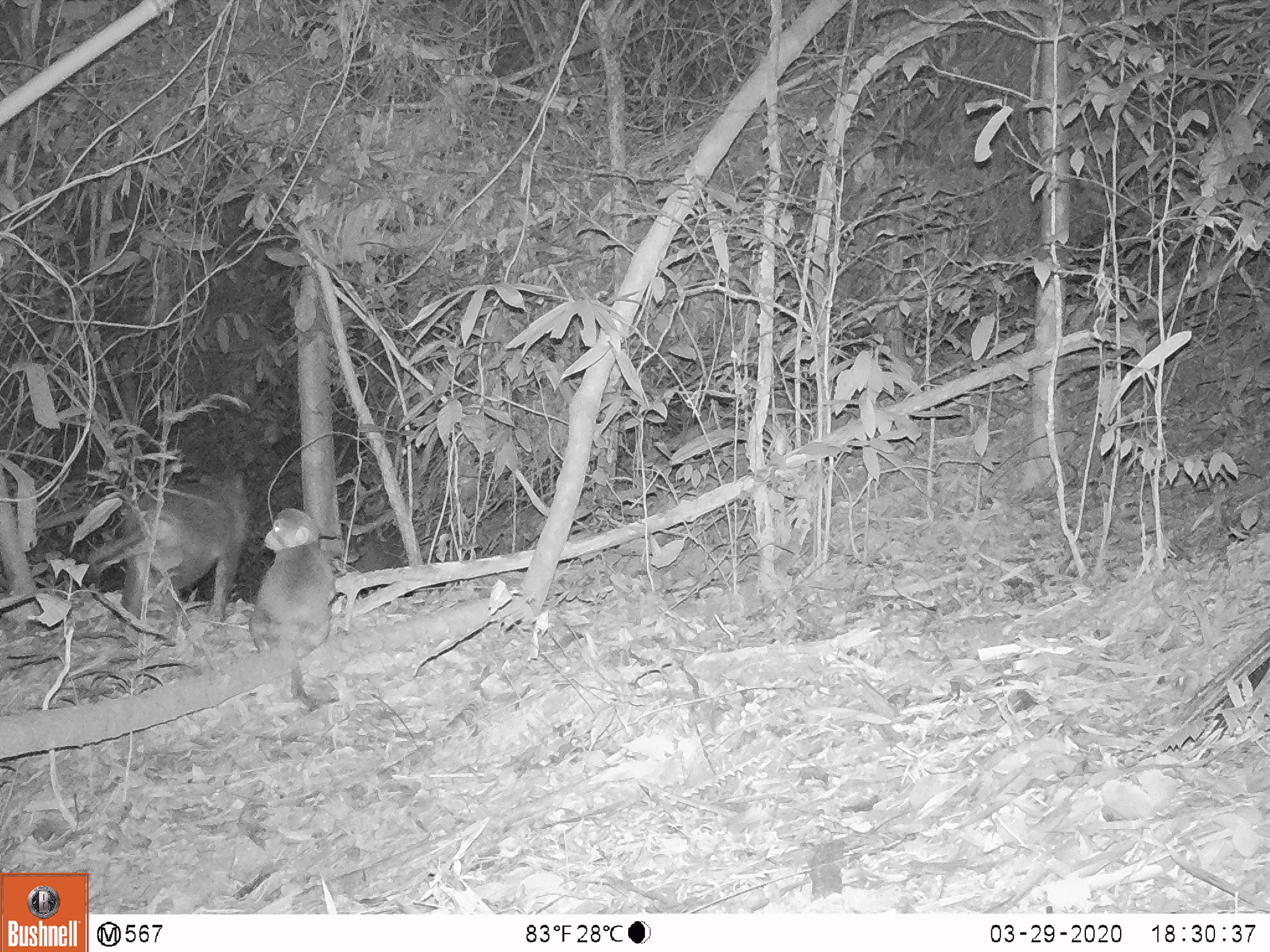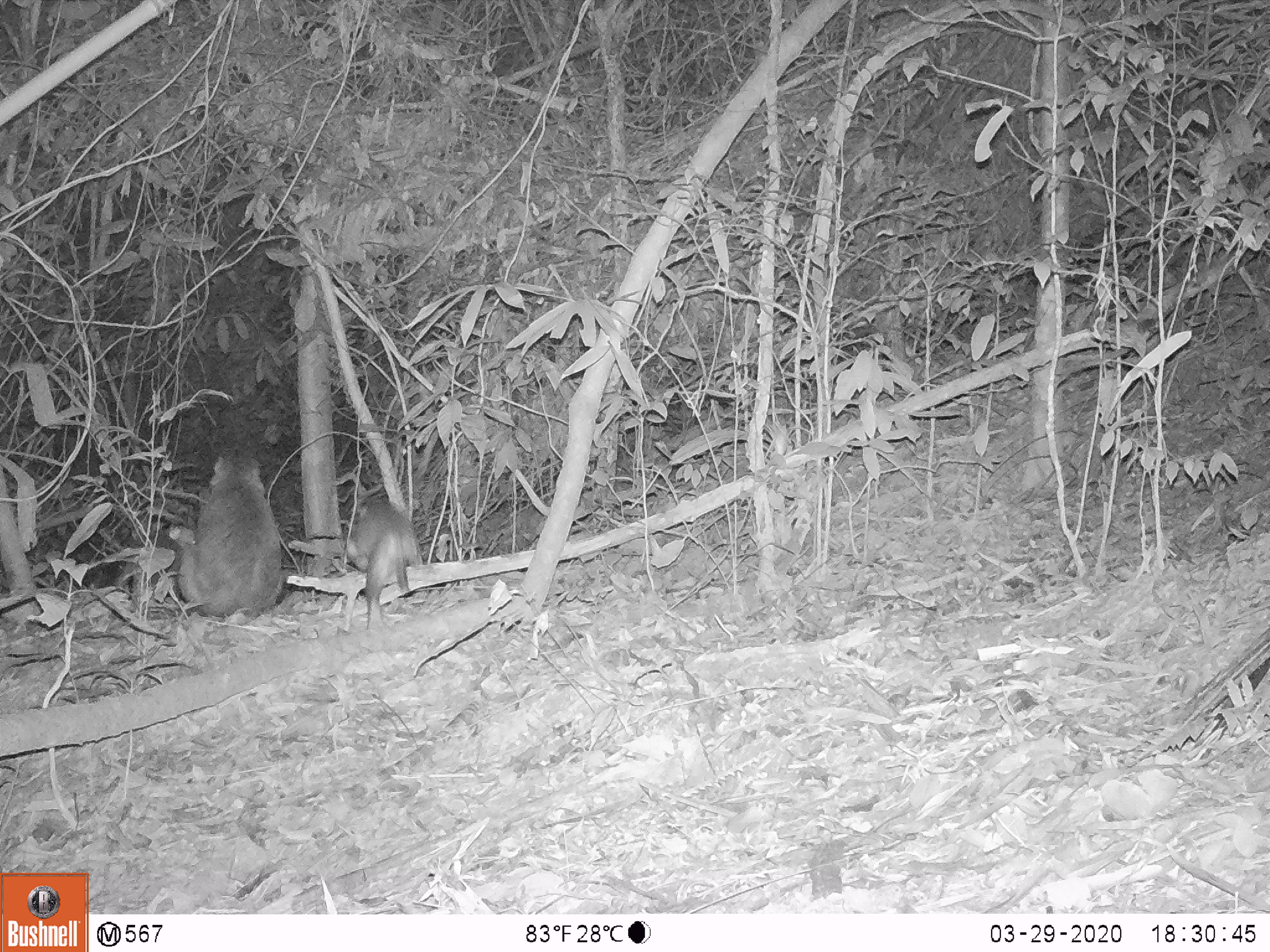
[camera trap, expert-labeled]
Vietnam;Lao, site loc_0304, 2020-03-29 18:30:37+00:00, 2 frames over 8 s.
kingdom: Animalia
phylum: Chordata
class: Mammalia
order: Primates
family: Cercopithecidae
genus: Macaca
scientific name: Macaca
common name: macaques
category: assam or rhesus macaque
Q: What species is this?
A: Assam or rhesus macaque (macaques) (Macaca).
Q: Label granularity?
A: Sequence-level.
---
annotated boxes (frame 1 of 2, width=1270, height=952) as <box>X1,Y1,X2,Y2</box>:
assam or rhesus macaque: <box>87,472,248,622</box>; <box>248,507,338,711</box>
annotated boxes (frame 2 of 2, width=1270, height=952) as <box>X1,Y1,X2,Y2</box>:
assam or rhesus macaque: <box>168,455,290,617</box>; <box>345,497,423,629</box>